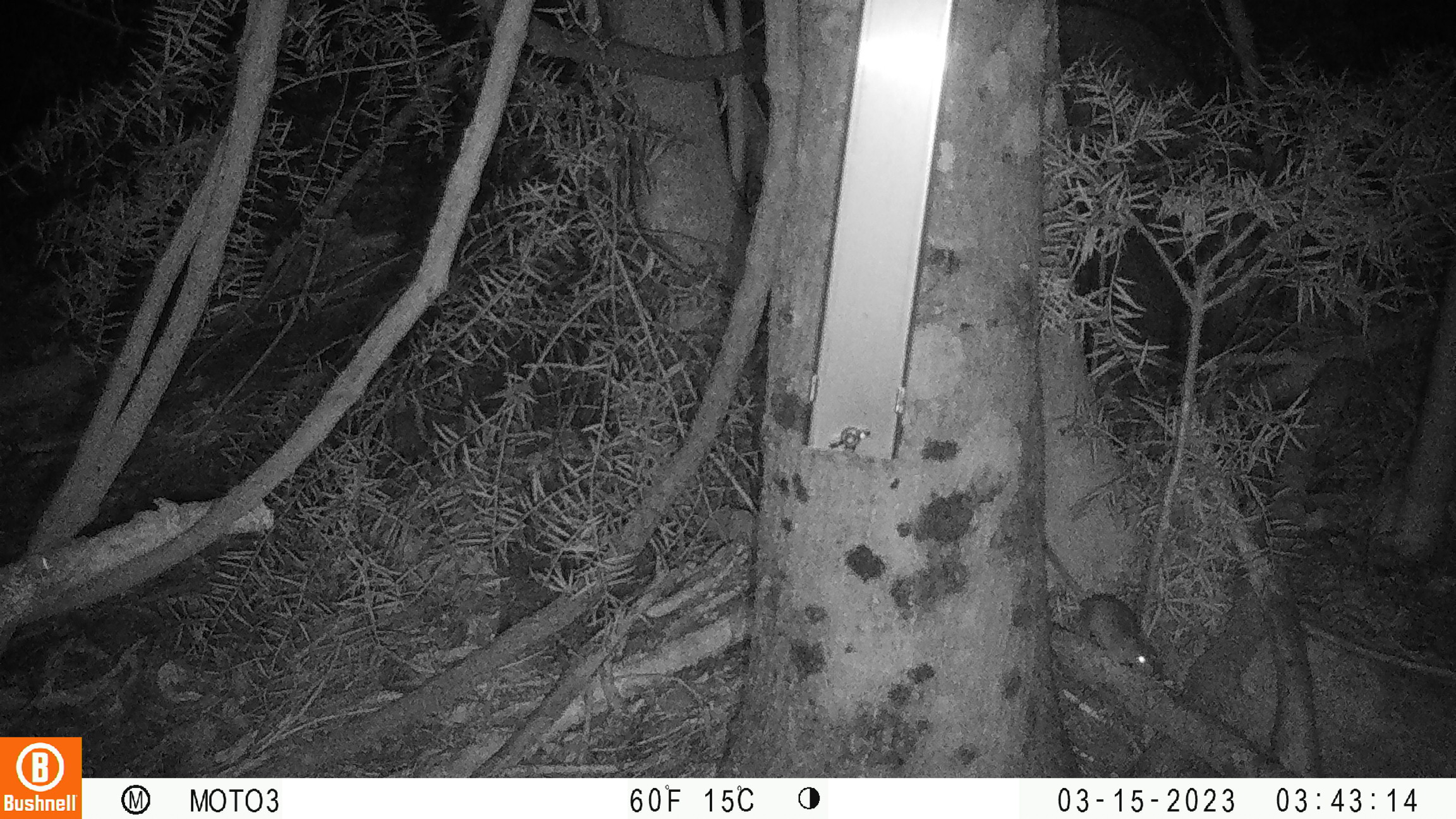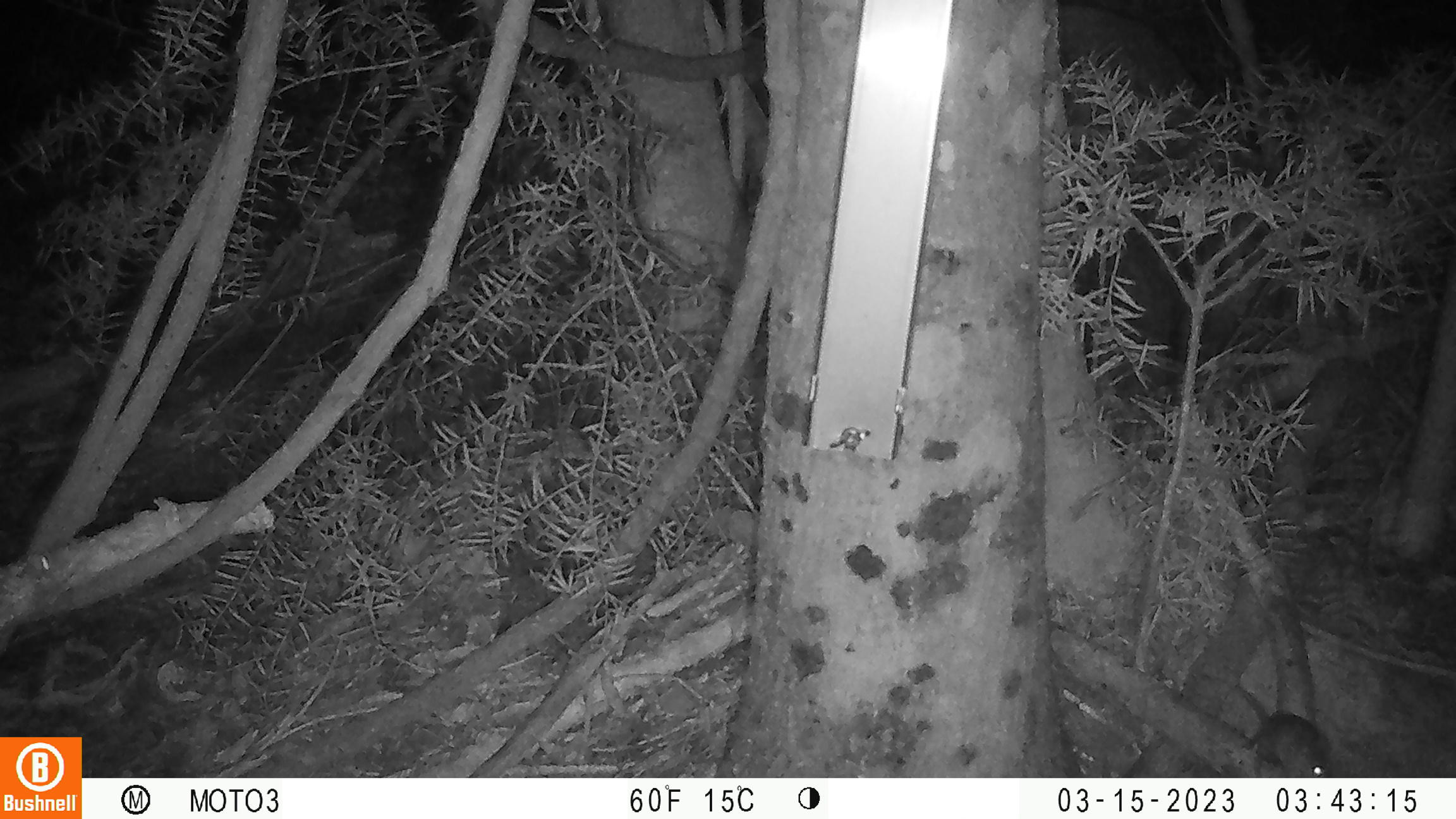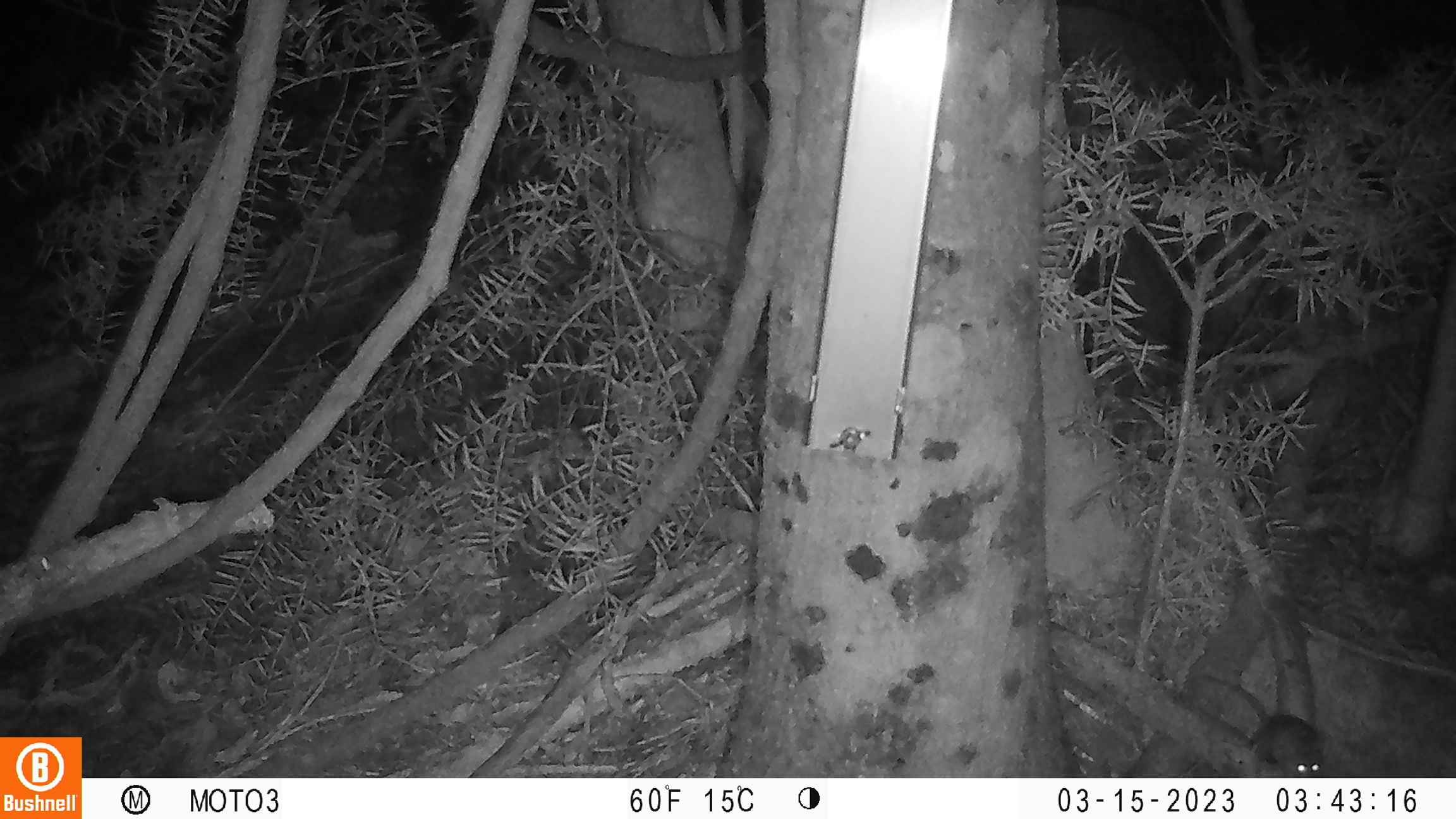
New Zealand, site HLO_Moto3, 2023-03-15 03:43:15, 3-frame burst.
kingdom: Animalia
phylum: Chordata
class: Mammalia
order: Rodentia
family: Muridae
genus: Mus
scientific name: Mus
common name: mouse